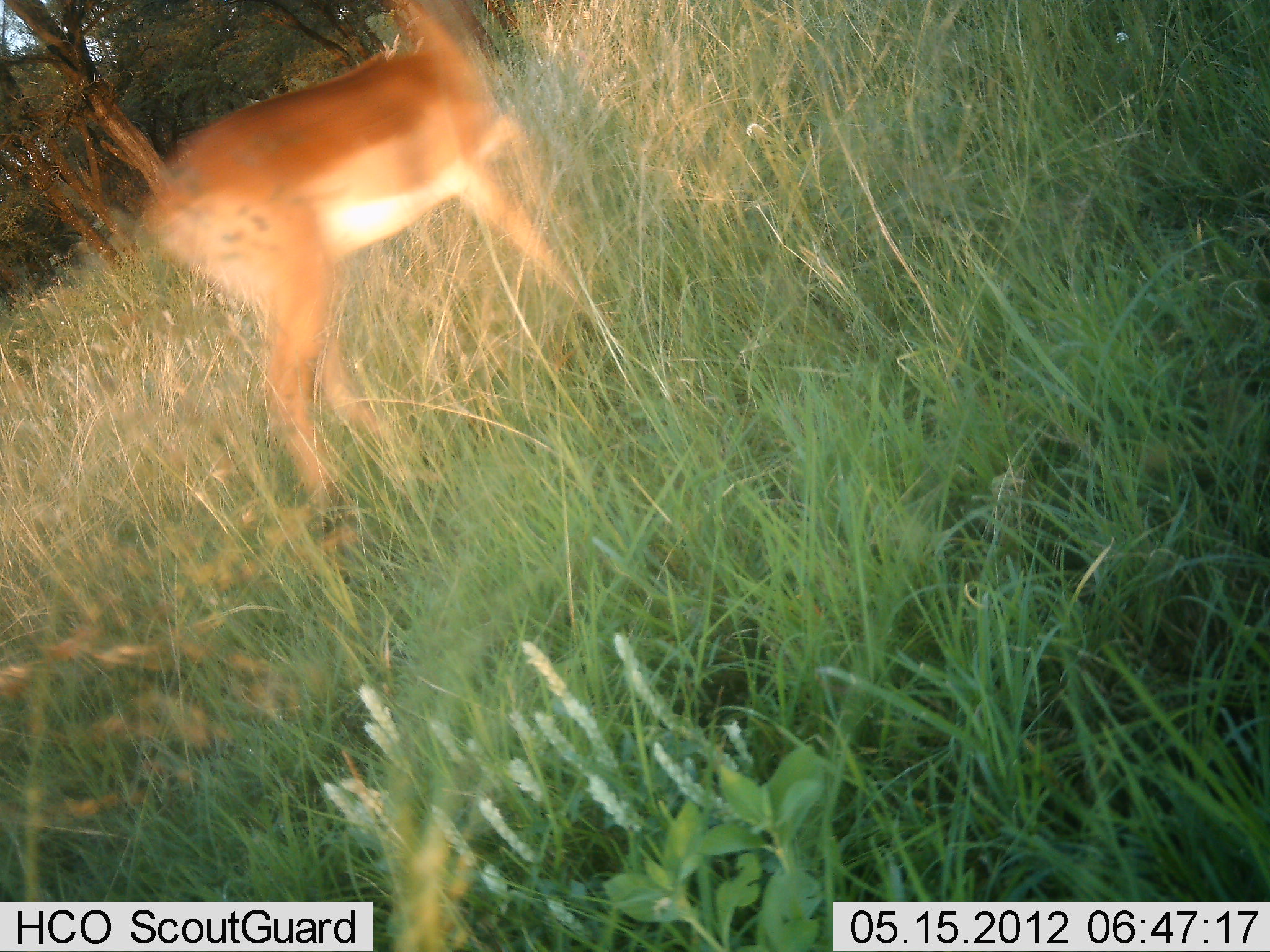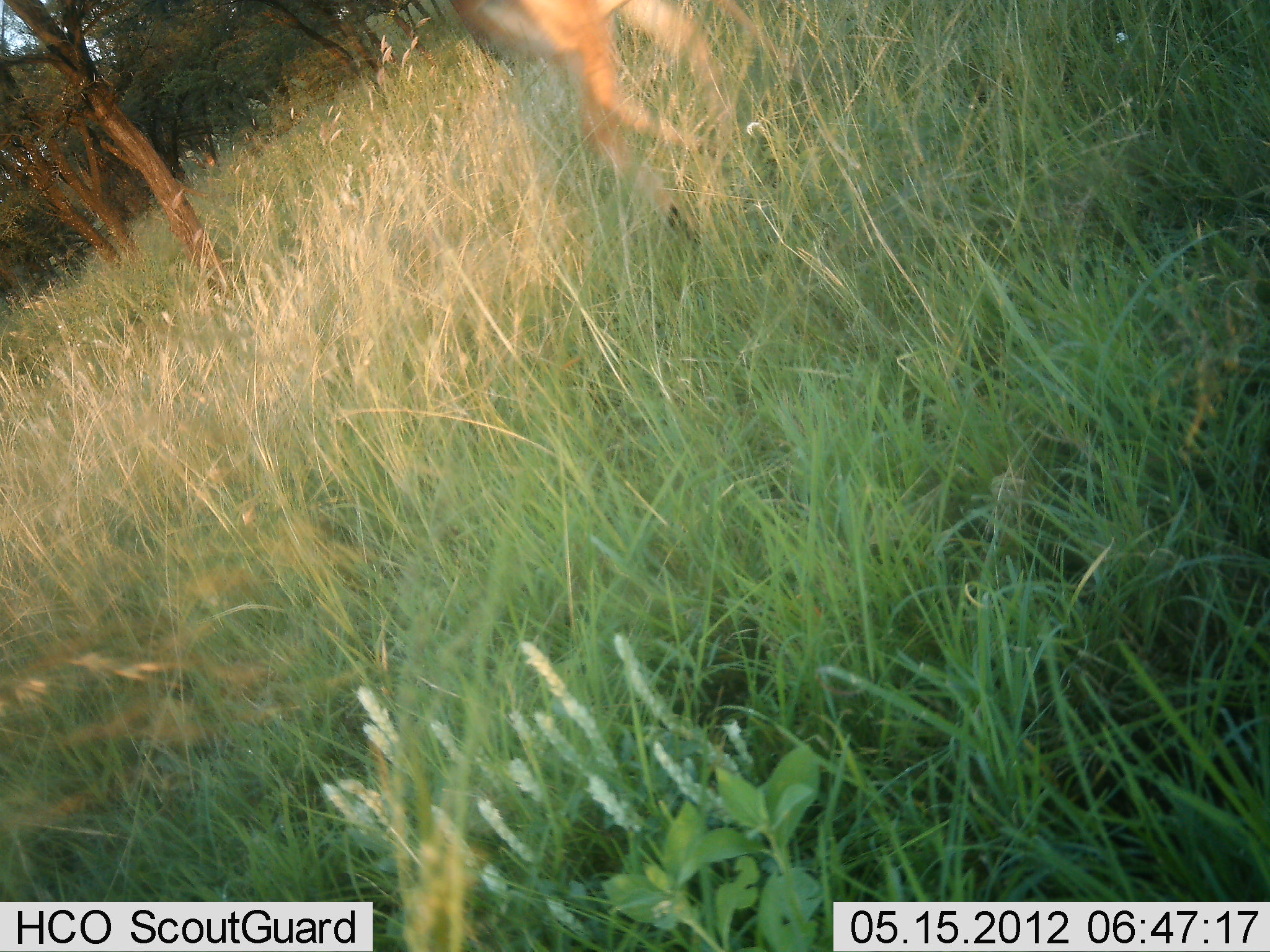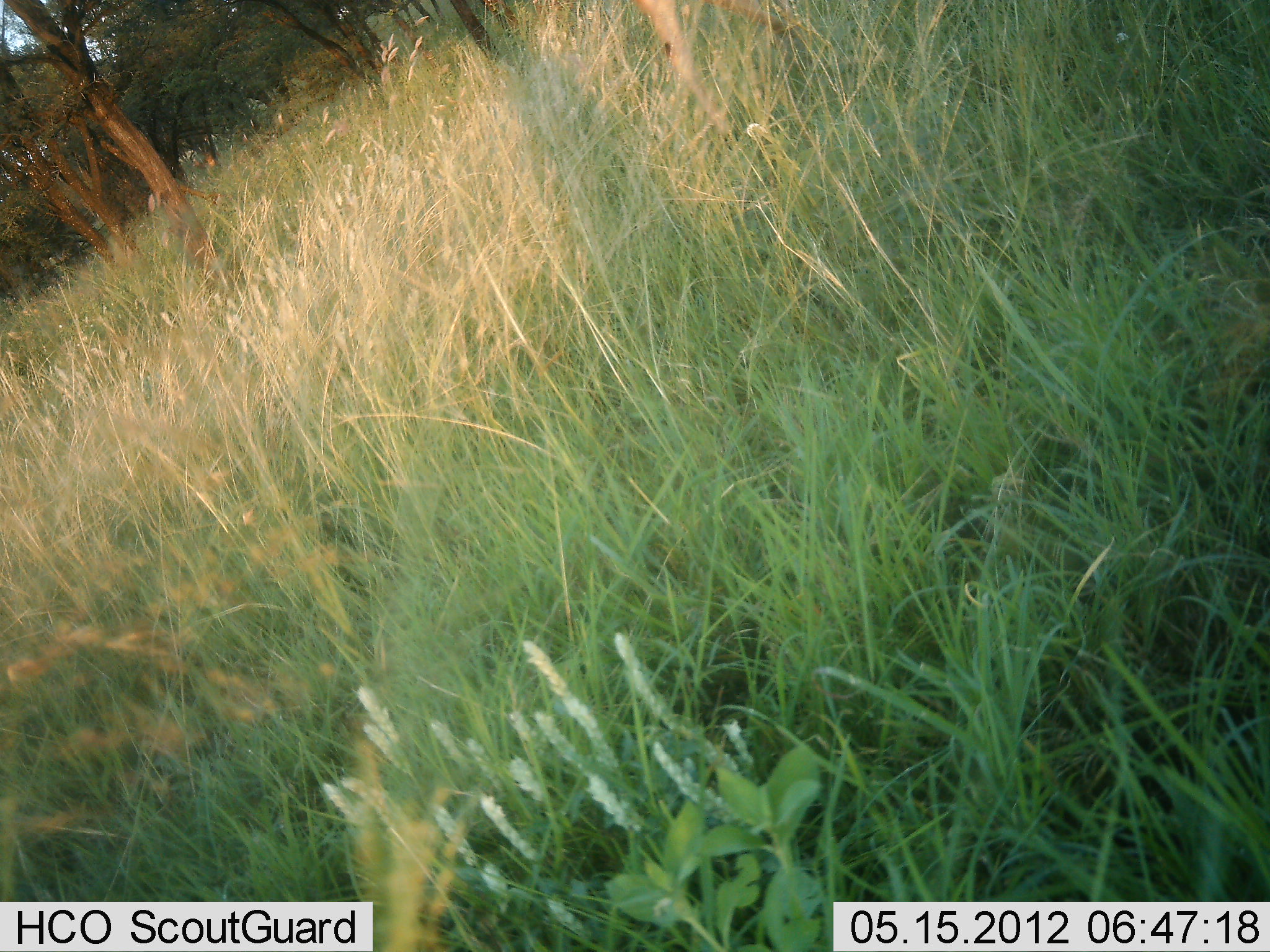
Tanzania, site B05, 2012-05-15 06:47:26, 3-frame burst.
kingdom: Animalia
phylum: Chordata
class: Mammalia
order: Artiodactyla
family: Bovidae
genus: Aepyceros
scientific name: Aepyceros melampus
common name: impala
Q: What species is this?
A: Impala (Aepyceros melampus).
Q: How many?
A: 1.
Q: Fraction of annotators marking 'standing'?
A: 0%.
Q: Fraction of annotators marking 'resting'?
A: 0%.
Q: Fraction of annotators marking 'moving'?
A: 100%.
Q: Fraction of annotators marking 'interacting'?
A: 0%.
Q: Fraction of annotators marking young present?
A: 0%.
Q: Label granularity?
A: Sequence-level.